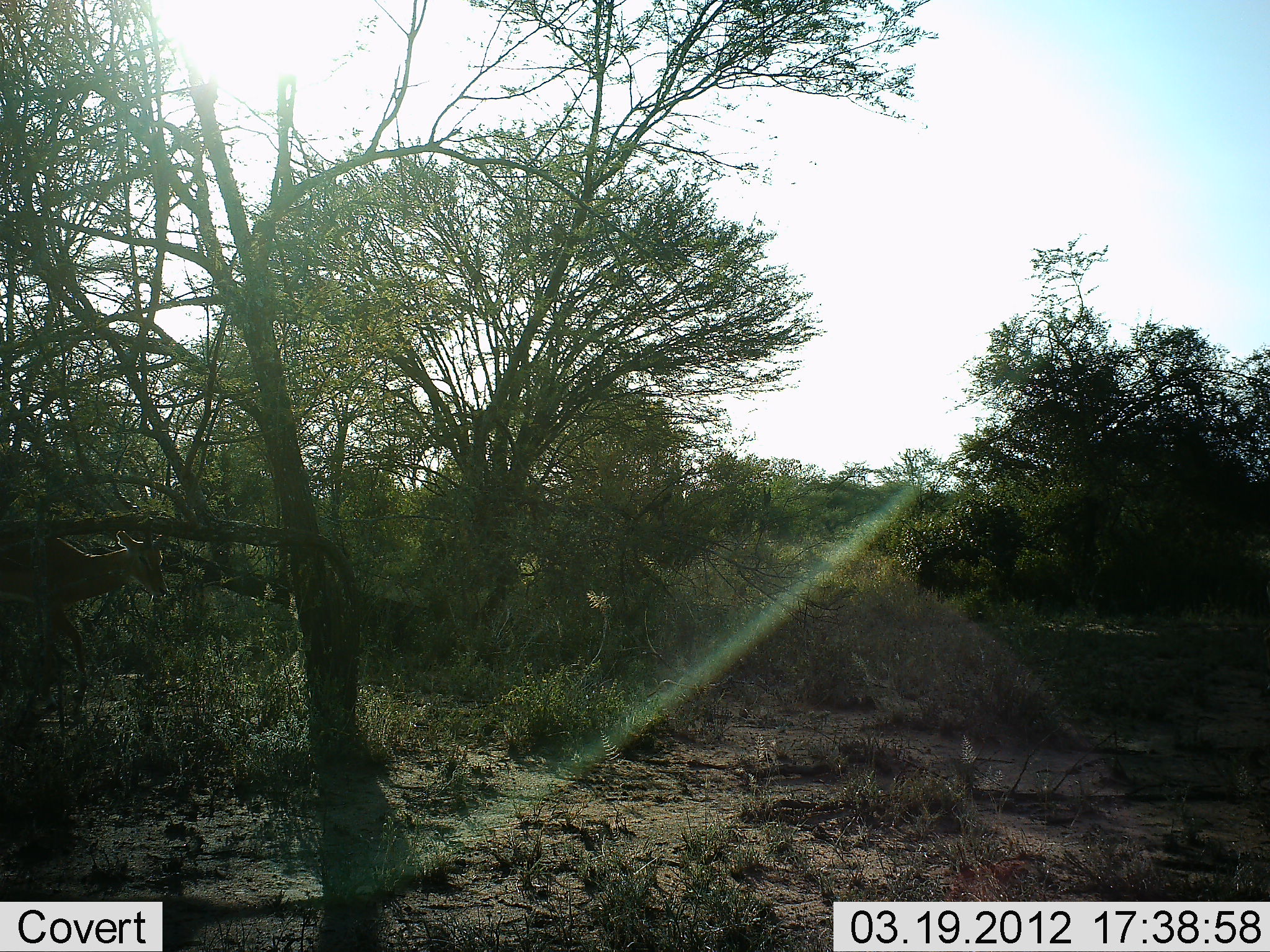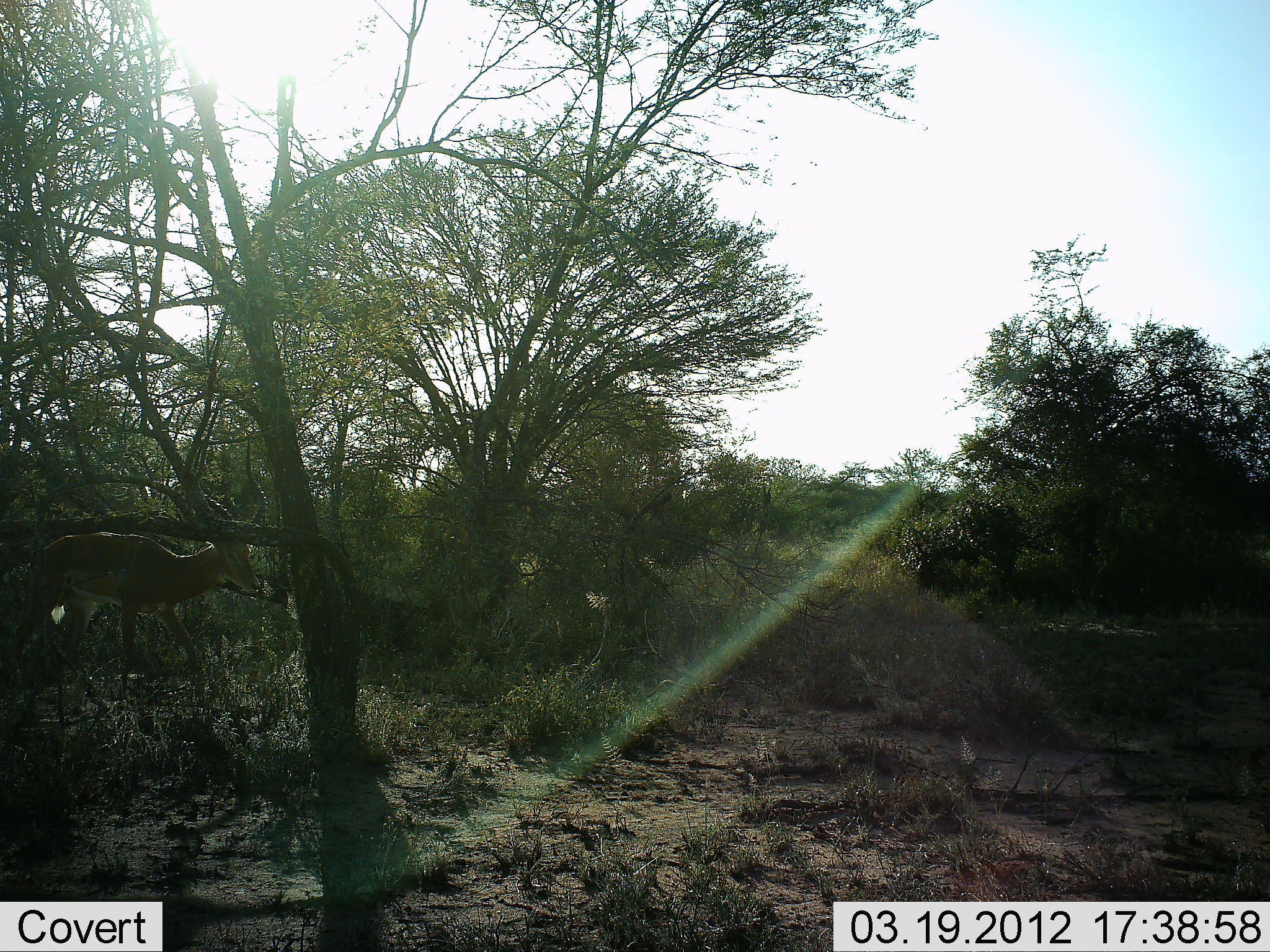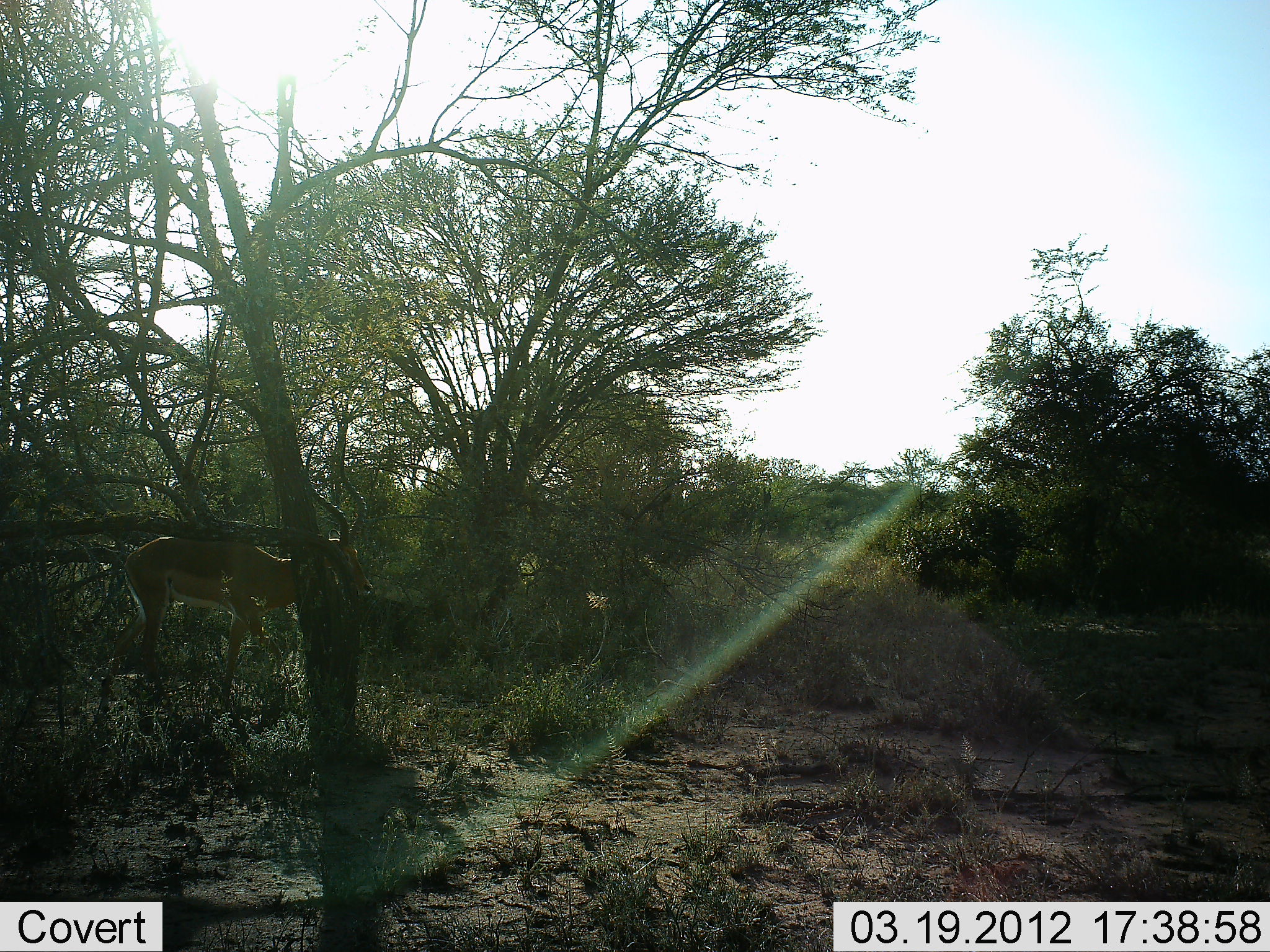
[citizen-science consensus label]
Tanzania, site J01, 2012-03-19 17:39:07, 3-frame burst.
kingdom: Animalia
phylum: Chordata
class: Mammalia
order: Artiodactyla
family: Bovidae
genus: Aepyceros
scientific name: Aepyceros melampus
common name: impala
Impala (Aepyceros melampus), count 1. Behavior (volunteer vote fractions): standing 6%, resting 0%, moving 94%, interacting 0%. Young present (vote fraction): 0%. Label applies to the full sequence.